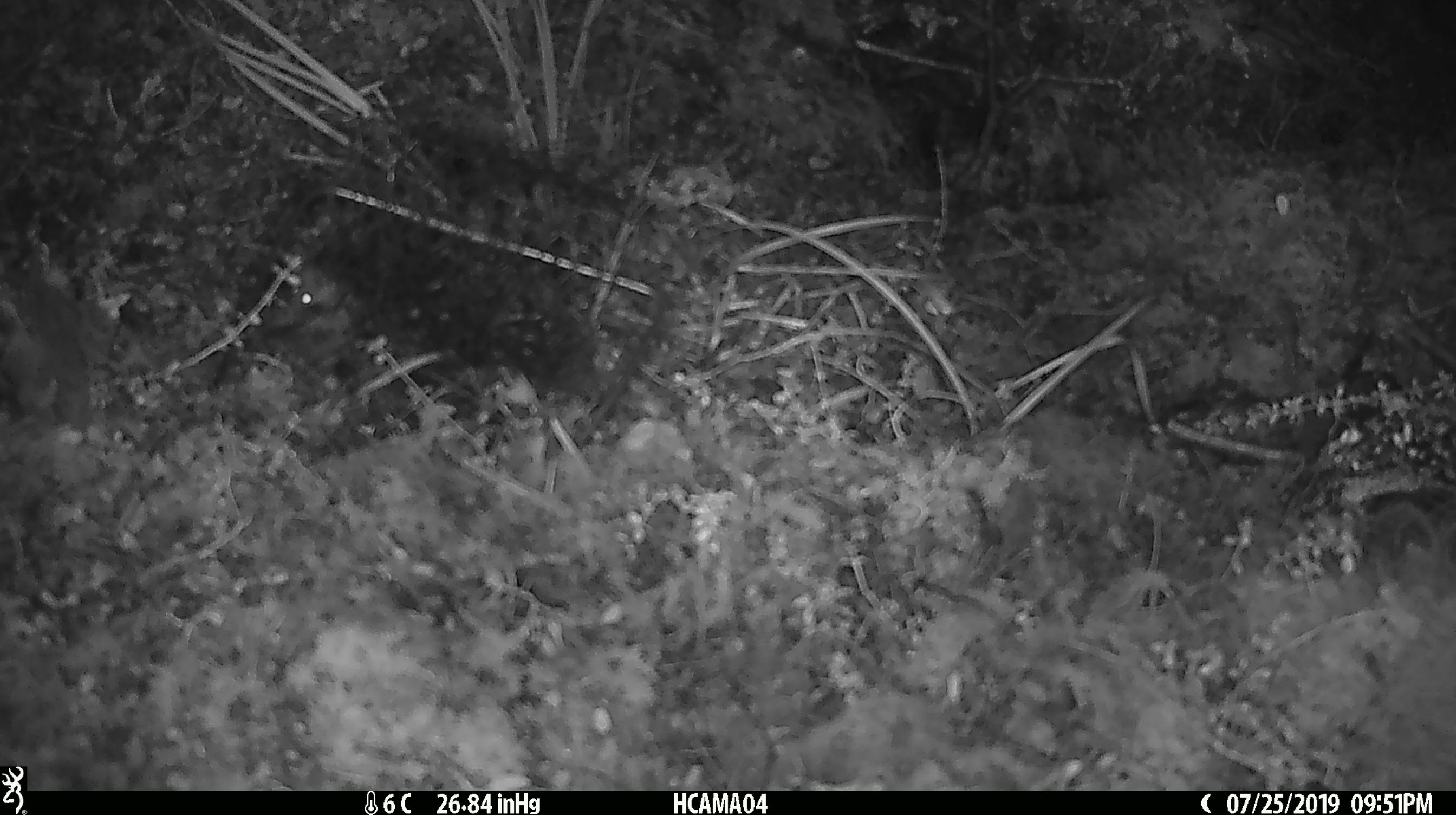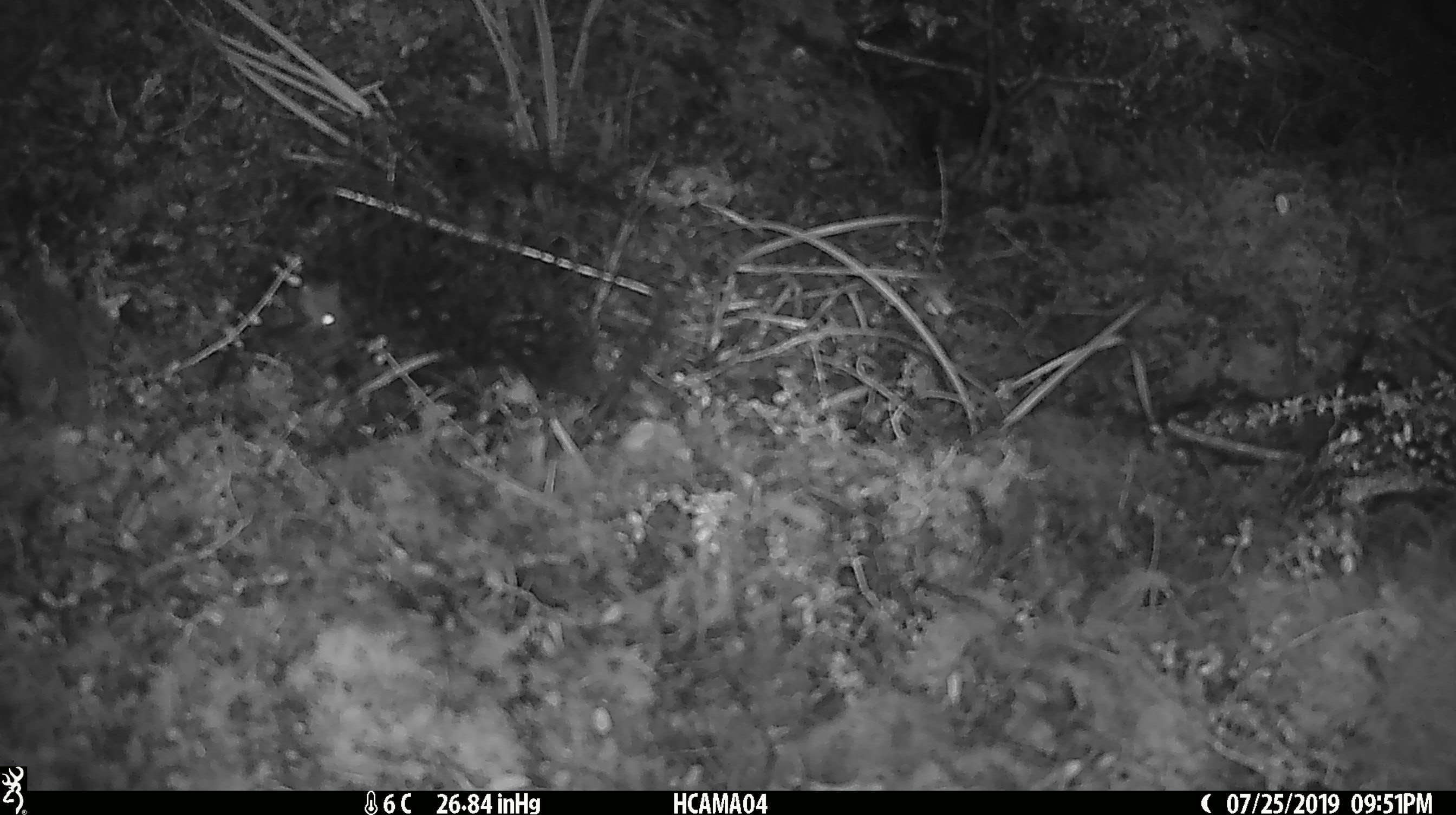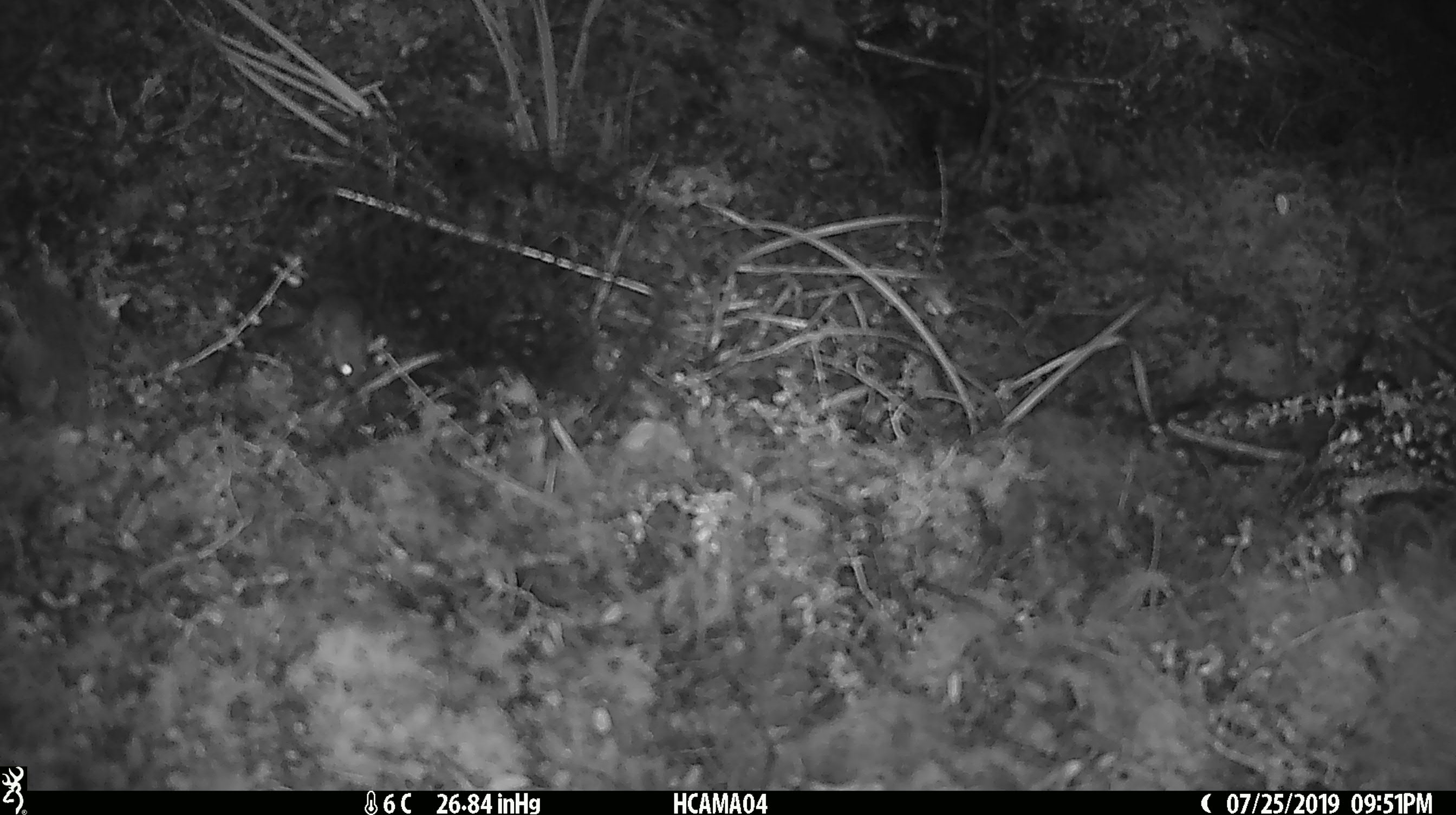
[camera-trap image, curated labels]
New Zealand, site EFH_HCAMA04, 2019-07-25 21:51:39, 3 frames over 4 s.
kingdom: Animalia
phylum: Chordata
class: Mammalia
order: Rodentia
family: Muridae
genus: Mus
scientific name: Mus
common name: mouse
Mouse (Mus).